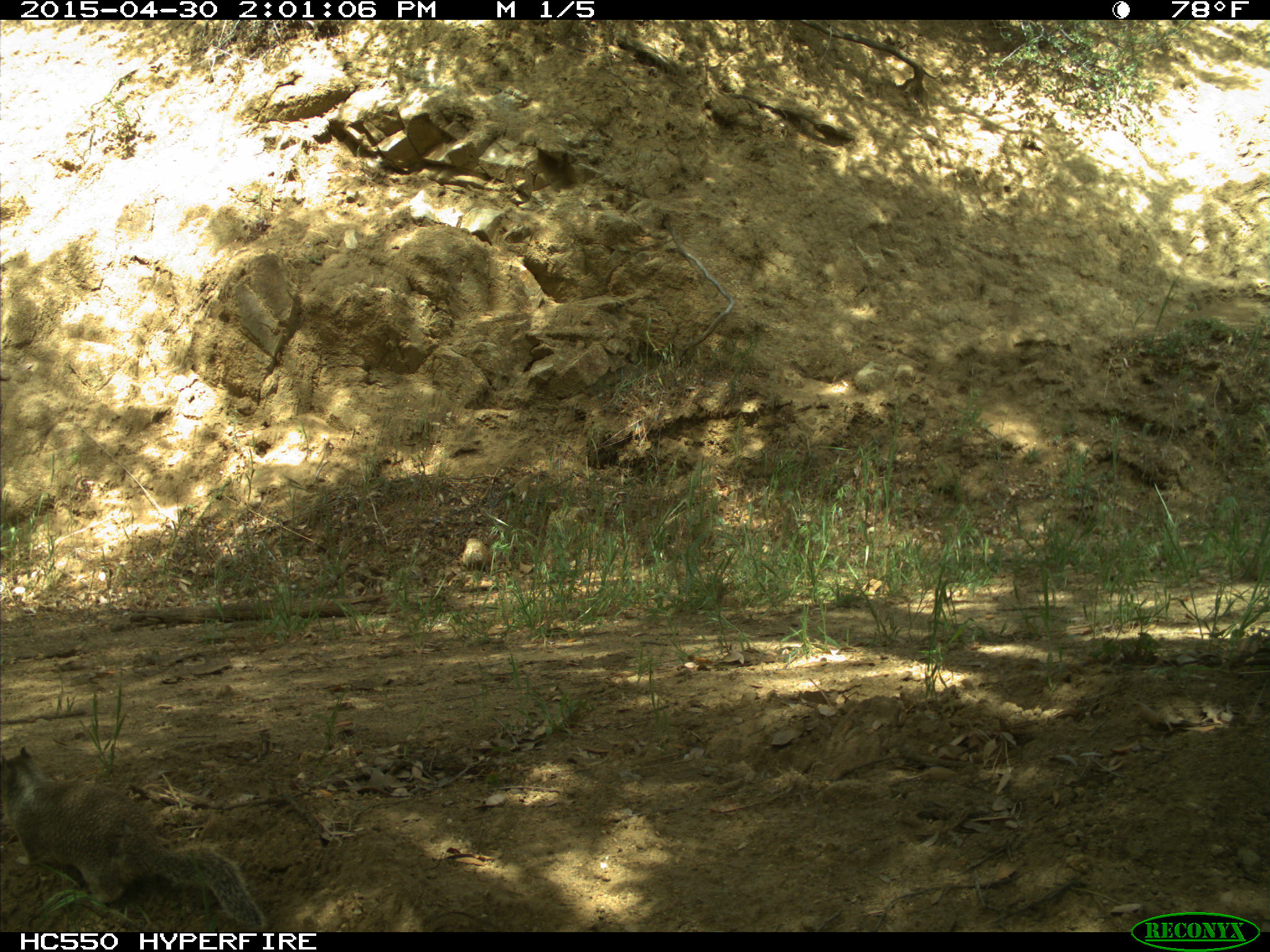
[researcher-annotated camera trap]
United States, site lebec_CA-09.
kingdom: Animalia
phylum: Chordata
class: Mammalia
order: Rodentia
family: Sciuridae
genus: Otospermophilus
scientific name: Otospermophilus beecheyi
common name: california ground squirrel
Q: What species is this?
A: Otospermophilus beecheyi (california ground squirrel).